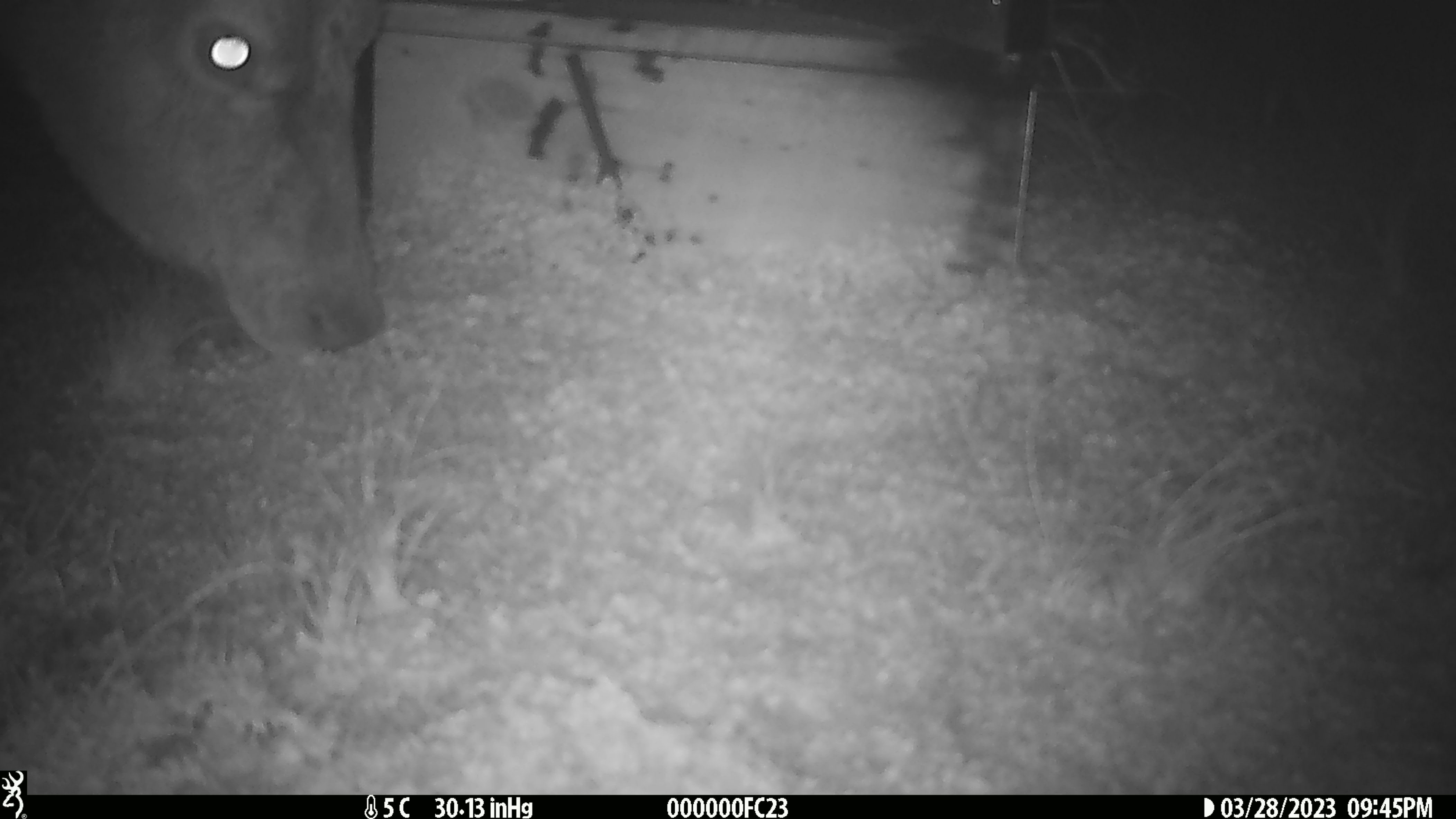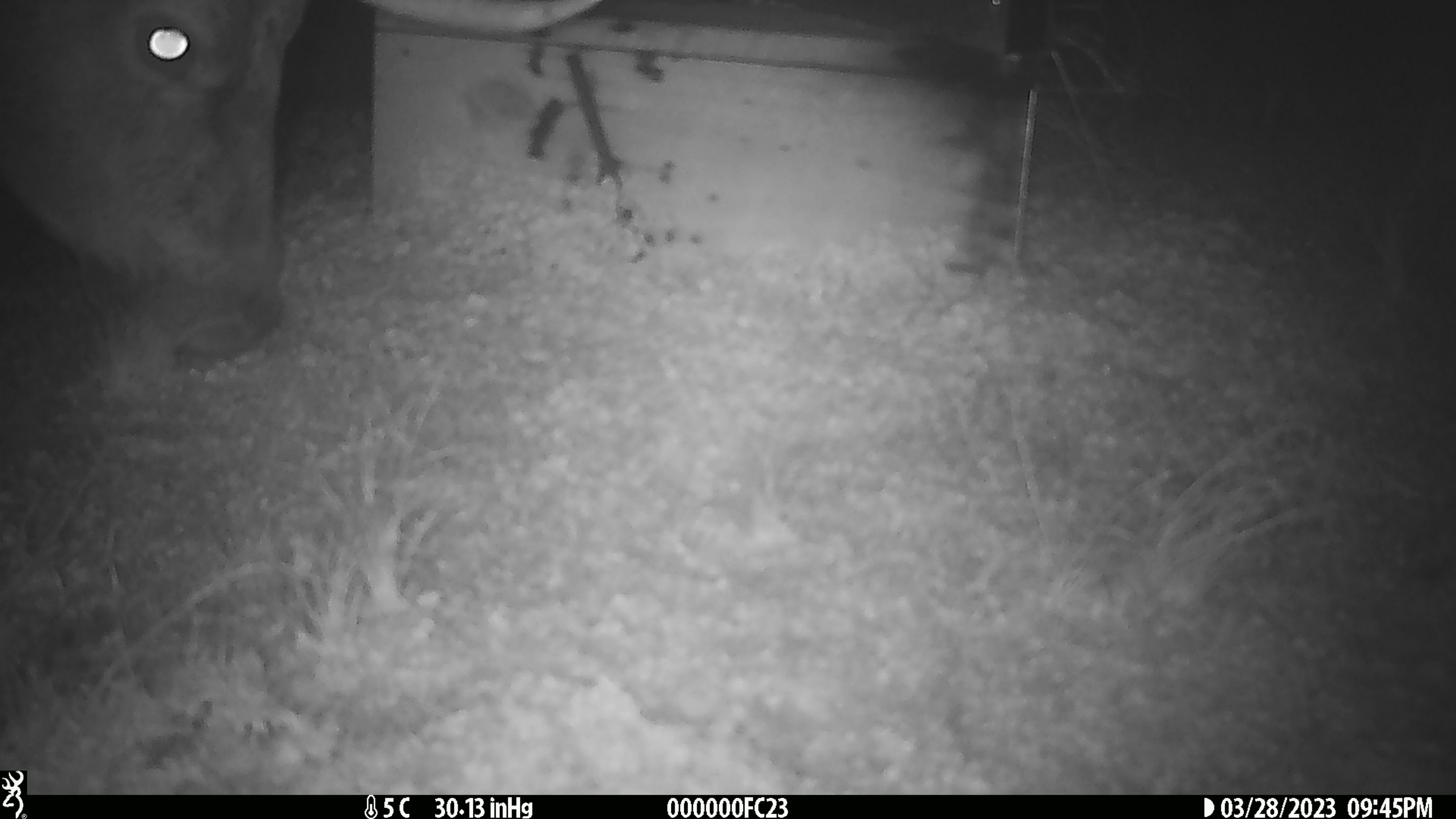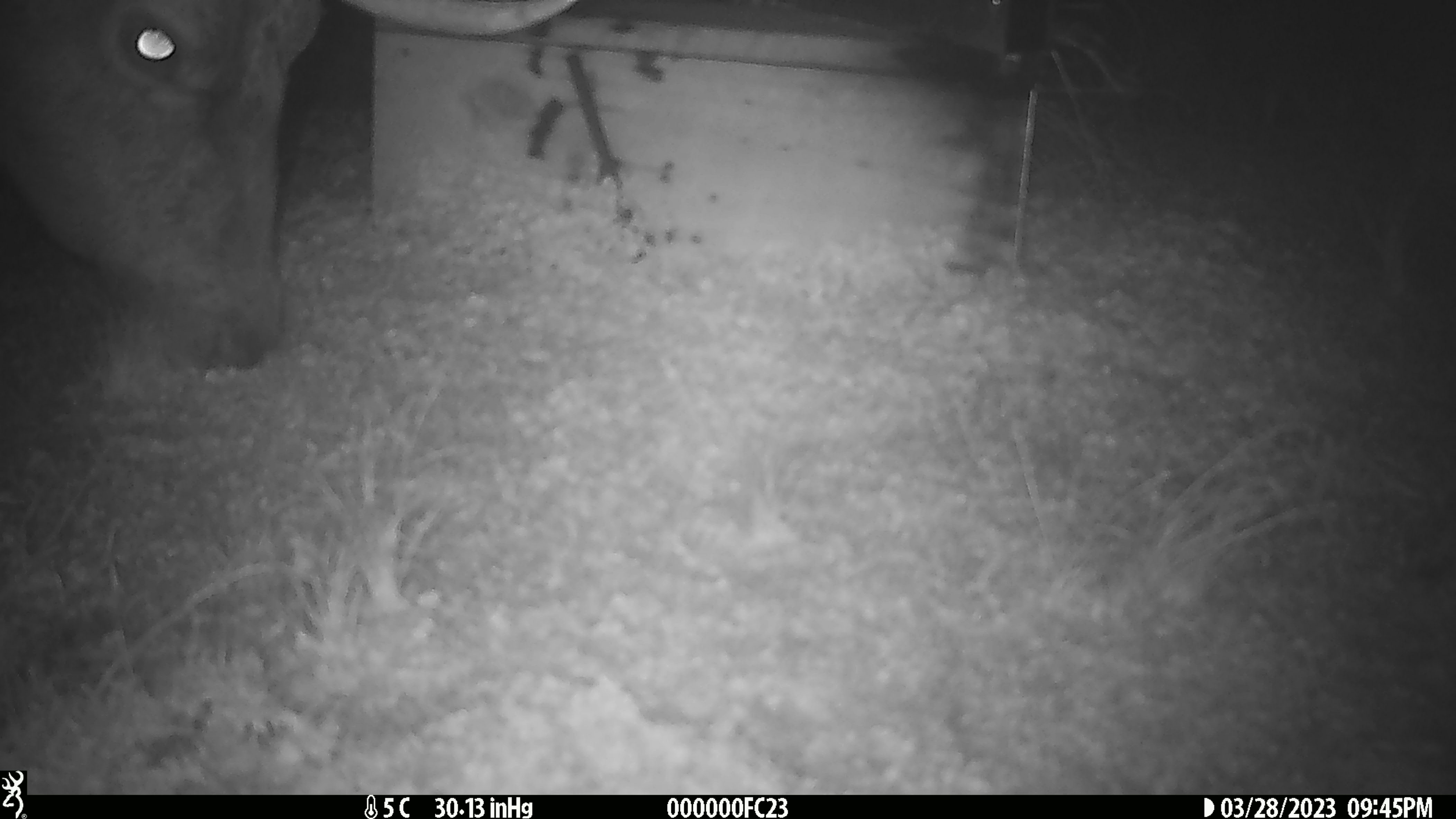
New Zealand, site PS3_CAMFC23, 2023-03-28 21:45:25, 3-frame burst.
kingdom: Animalia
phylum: Chordata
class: Mammalia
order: Artiodactyla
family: Cervidae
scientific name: Cervidae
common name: deer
Deer (Cervidae).